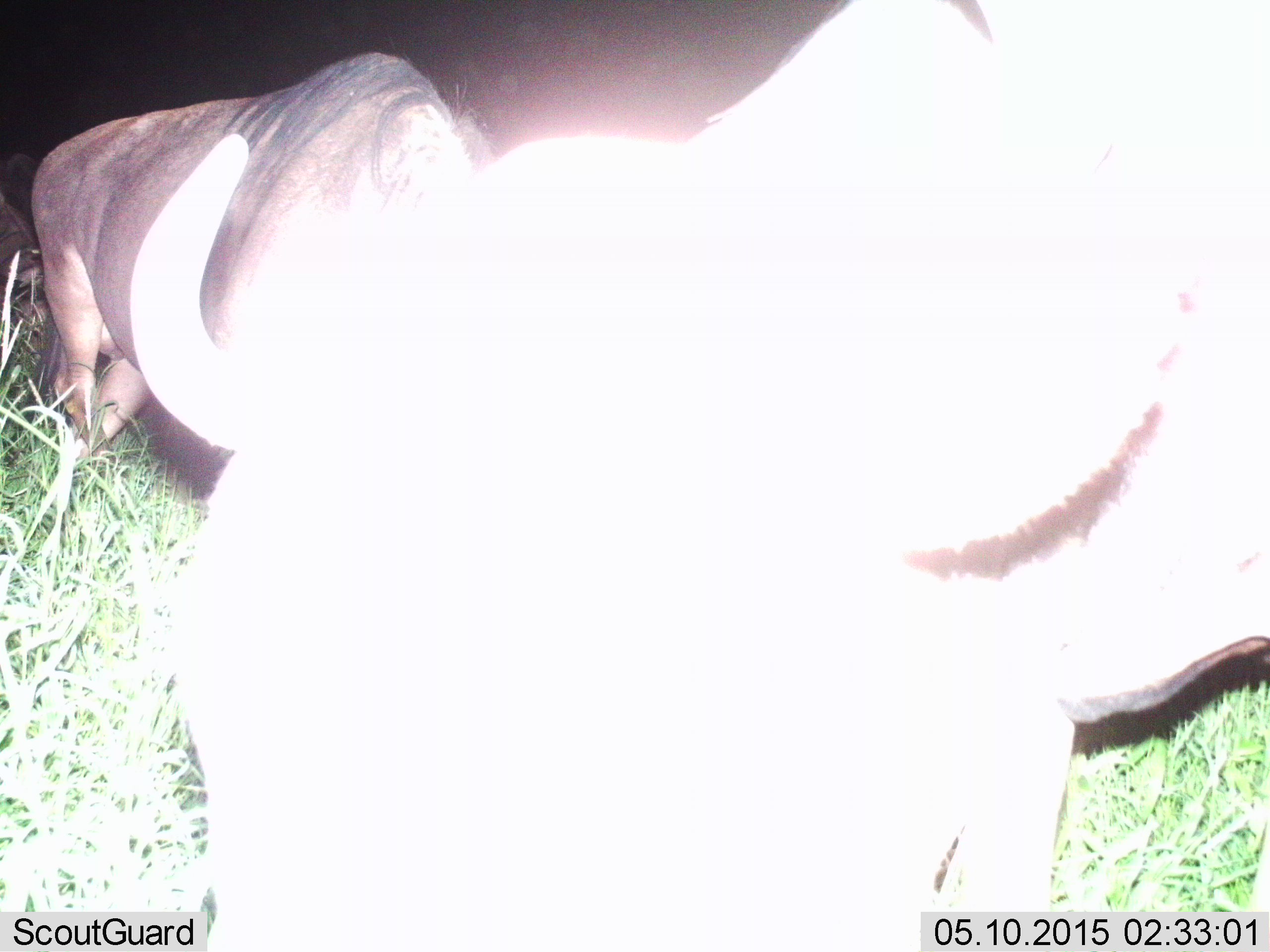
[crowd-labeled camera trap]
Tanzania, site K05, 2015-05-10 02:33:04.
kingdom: Animalia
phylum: Chordata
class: Mammalia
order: Artiodactyla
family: Bovidae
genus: Connochaetes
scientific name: Connochaetes taurinus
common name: blue wildebeest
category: wildebeest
Wildebeest (blue wildebeest) (Connochaetes taurinus), count 2. Behavior (volunteer vote fractions): standing 70%, resting 0%, moving 0%, interacting 0%. Young present (vote fraction): 0%. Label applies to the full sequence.